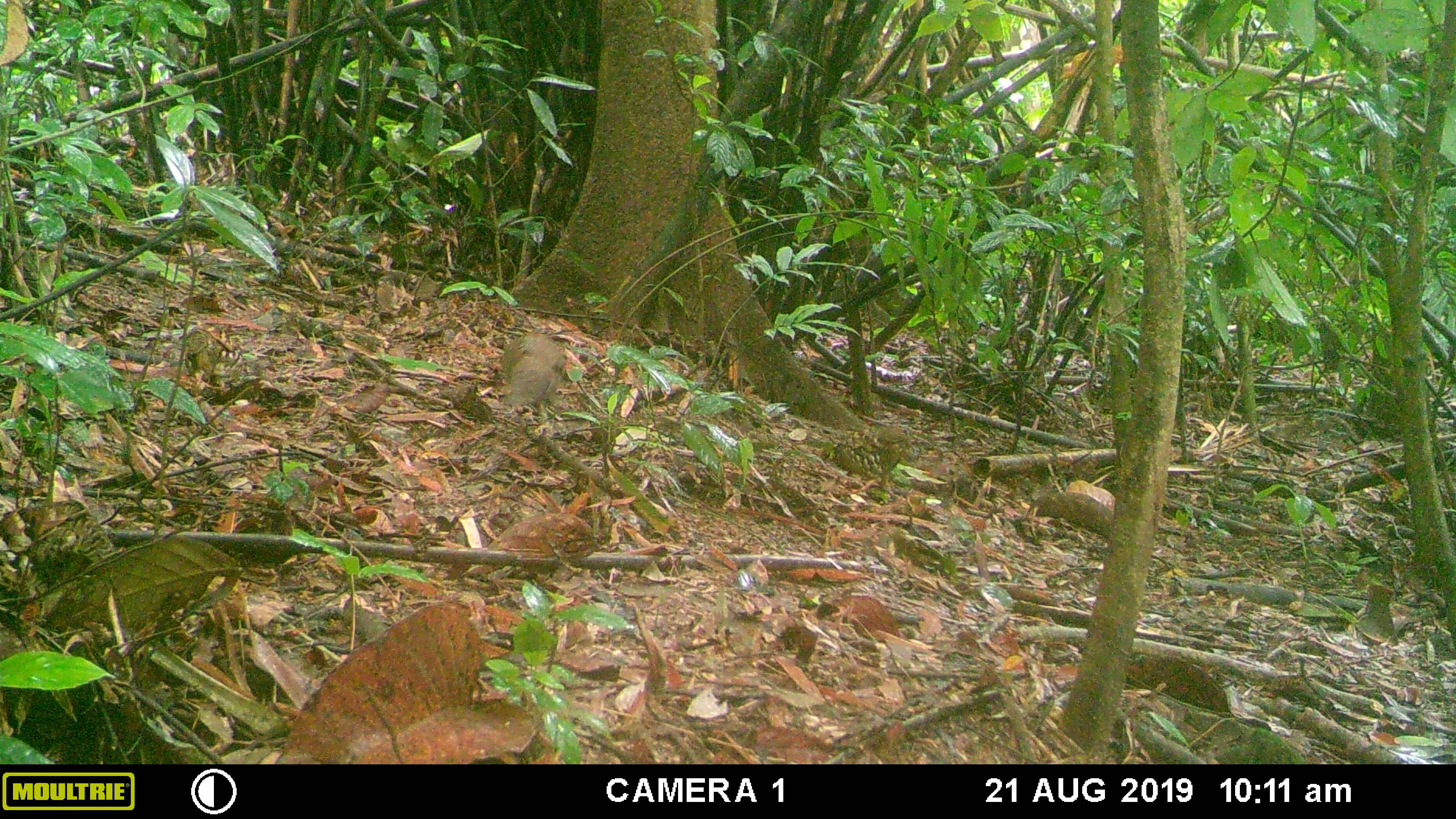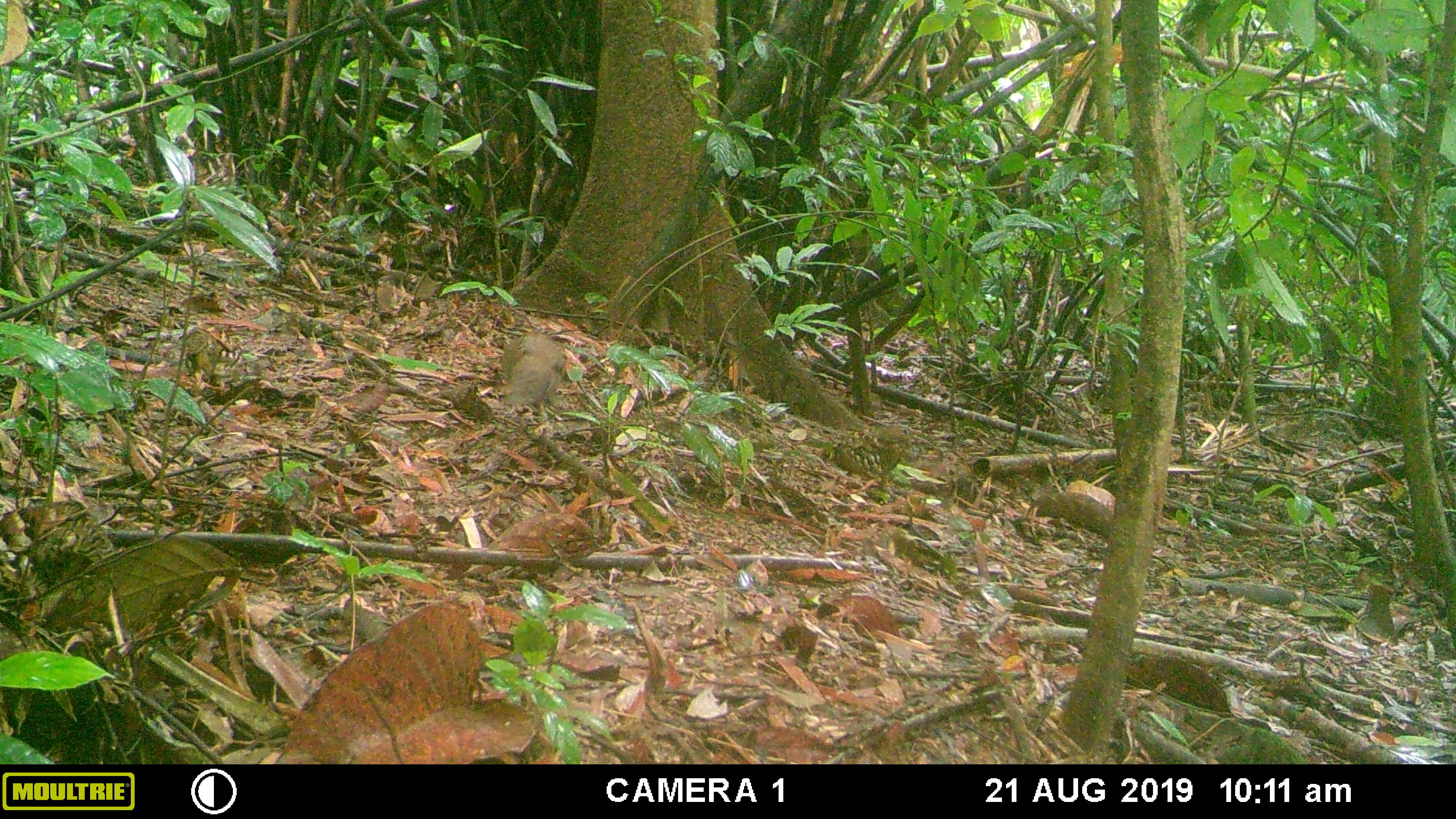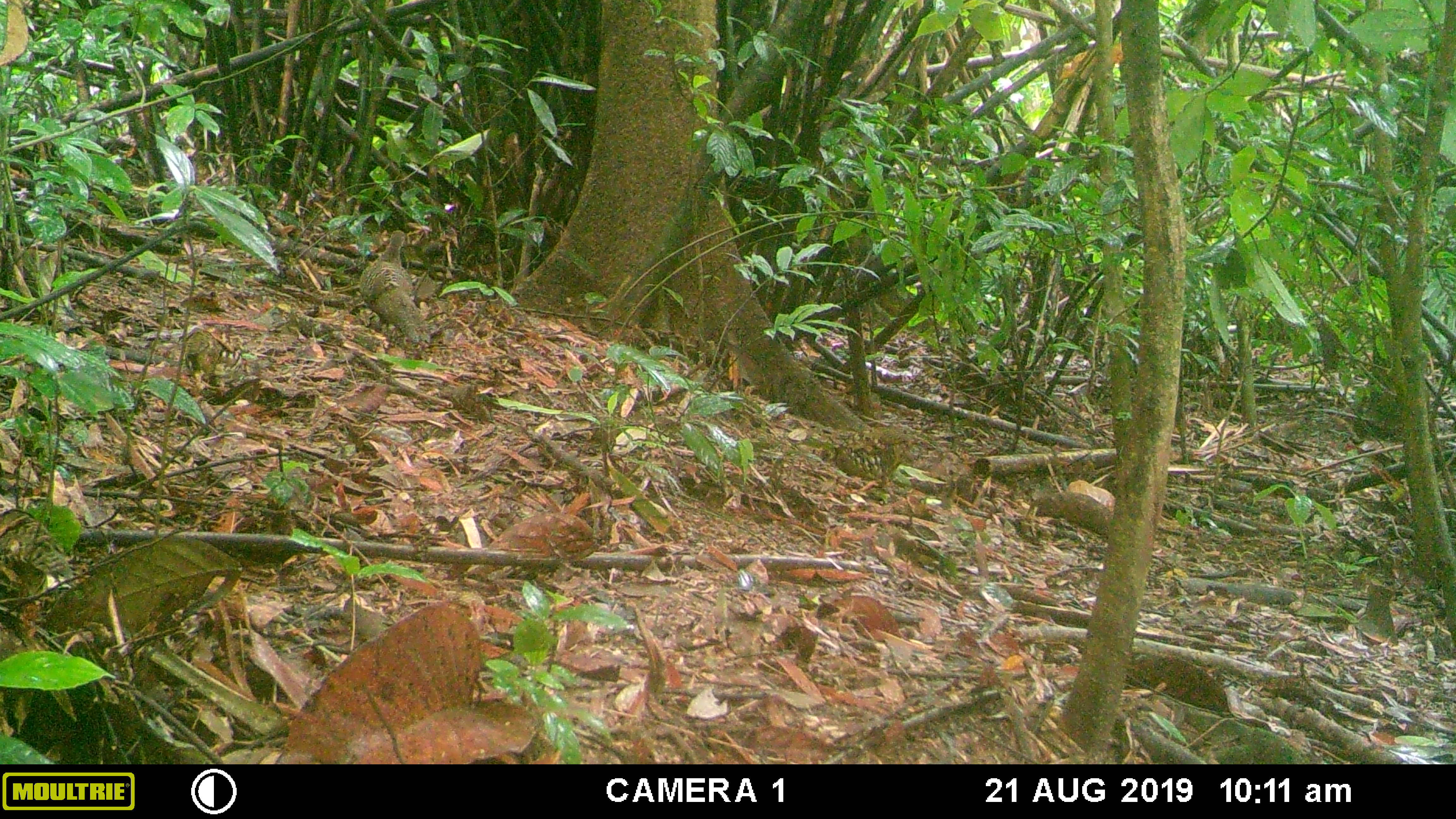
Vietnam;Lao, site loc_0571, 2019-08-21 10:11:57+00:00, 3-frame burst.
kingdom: Animalia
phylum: Chordata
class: Aves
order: Galliformes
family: Phasianidae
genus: Polyplectron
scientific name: Polyplectron bicalcaratum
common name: gray peacock-pheasant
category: grey peacock pheasant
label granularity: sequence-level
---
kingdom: Animalia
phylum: Chordata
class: Aves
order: Galliformes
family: Phasianidae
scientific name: Phasianidae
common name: partridge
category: unidentified partridge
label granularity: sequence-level